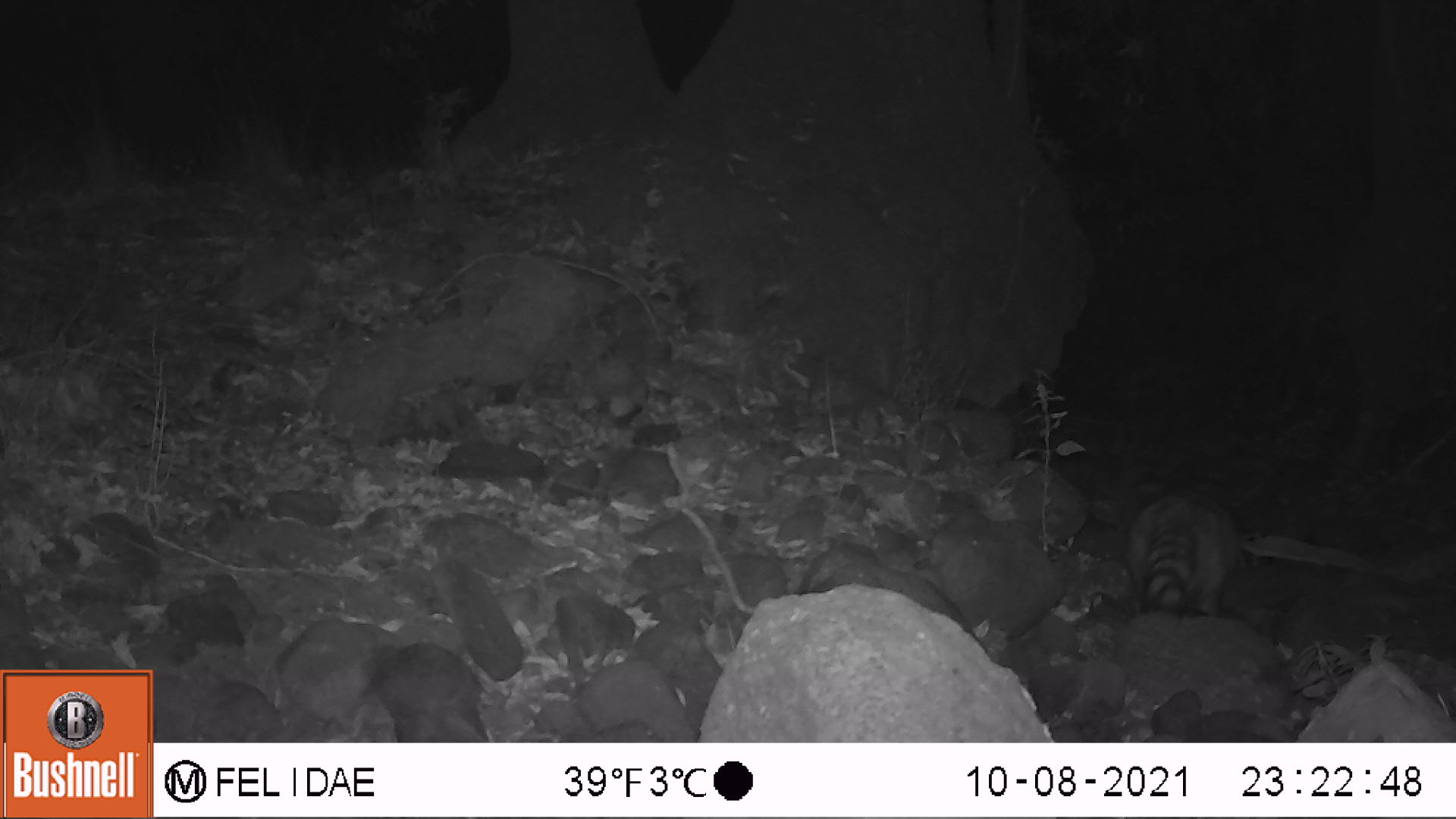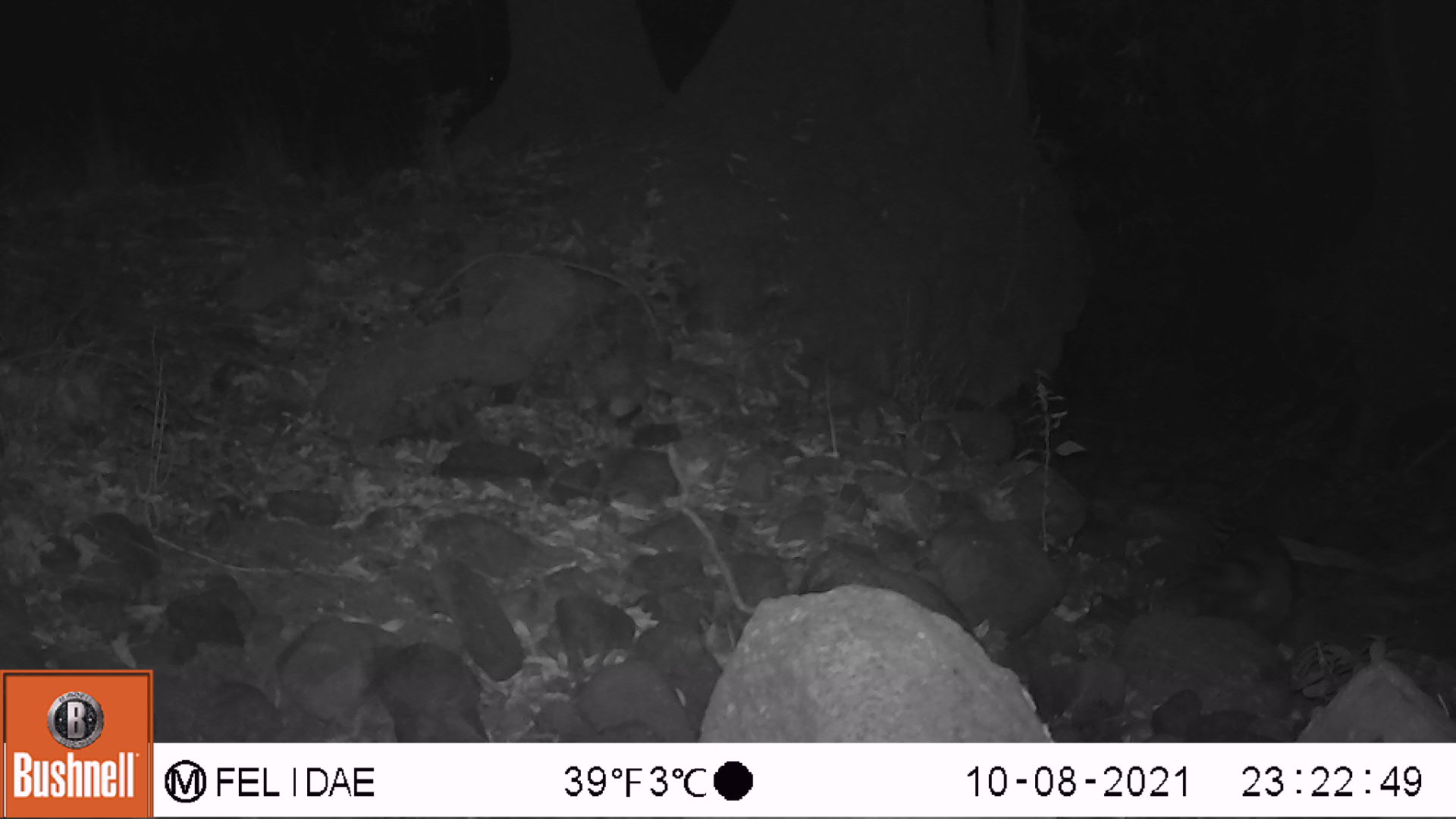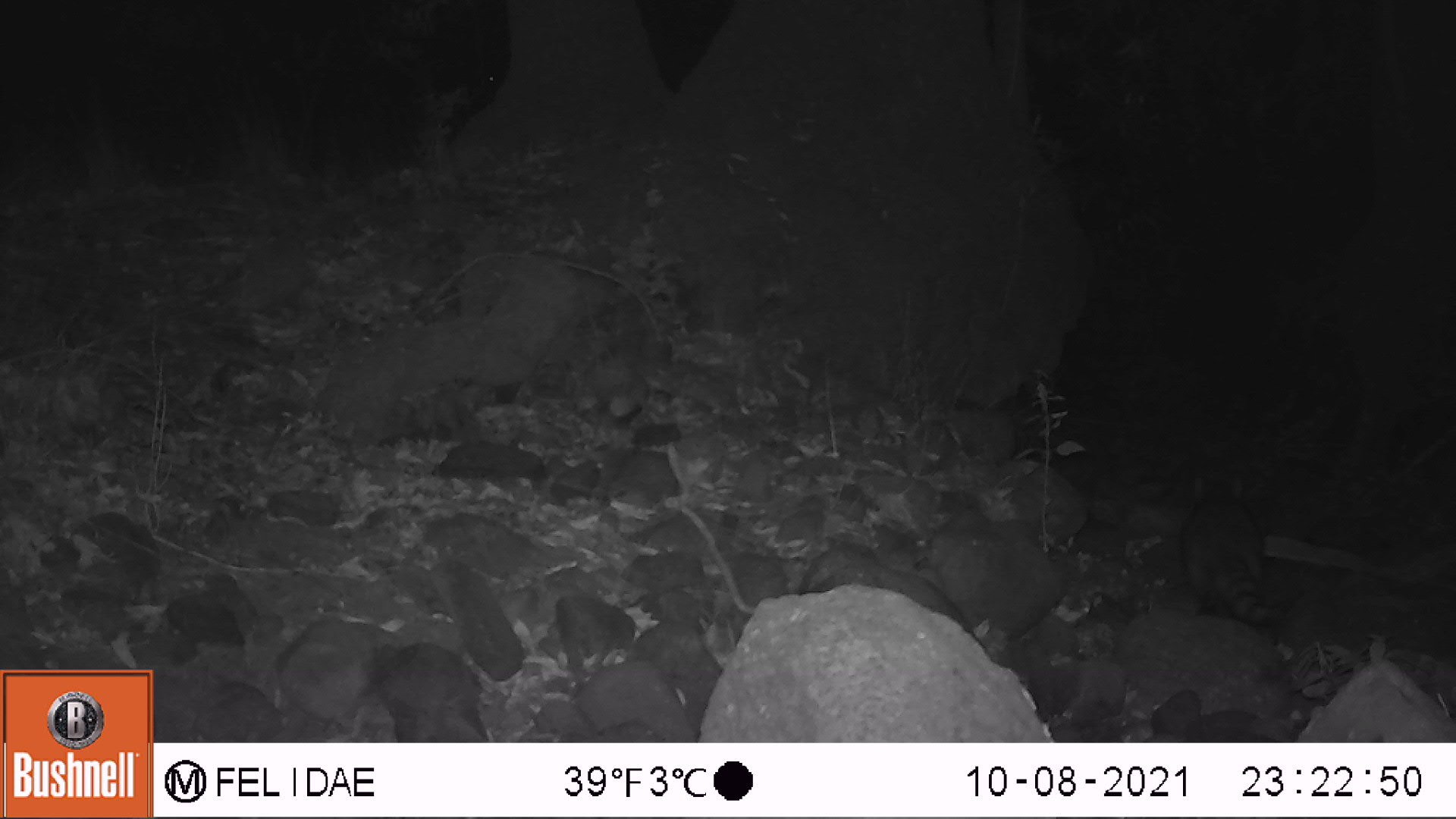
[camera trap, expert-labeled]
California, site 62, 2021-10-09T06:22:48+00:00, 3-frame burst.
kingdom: Animalia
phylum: Chordata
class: Mammalia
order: Carnivora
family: Procyonidae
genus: Procyon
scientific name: Procyon lotor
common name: raccoon